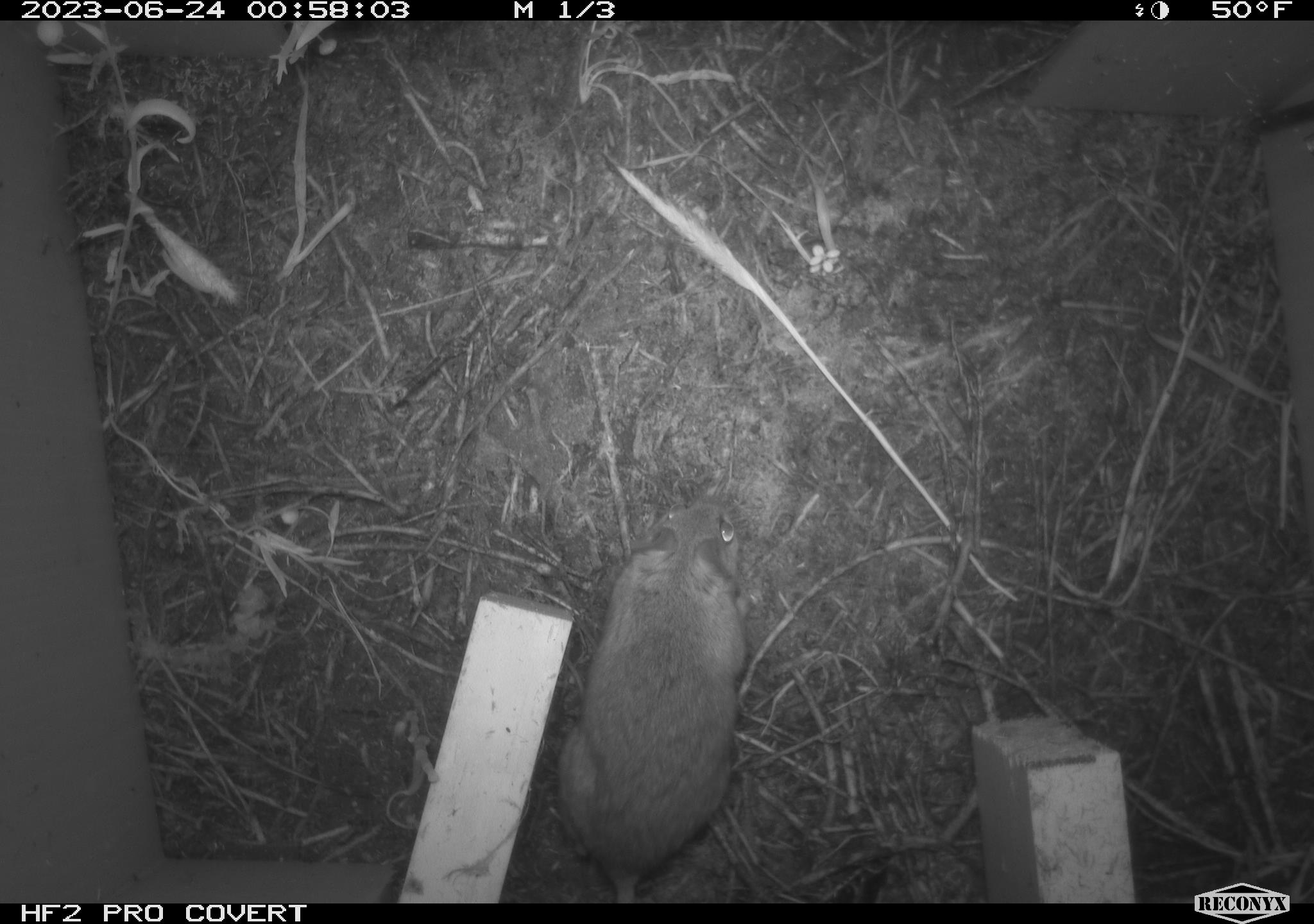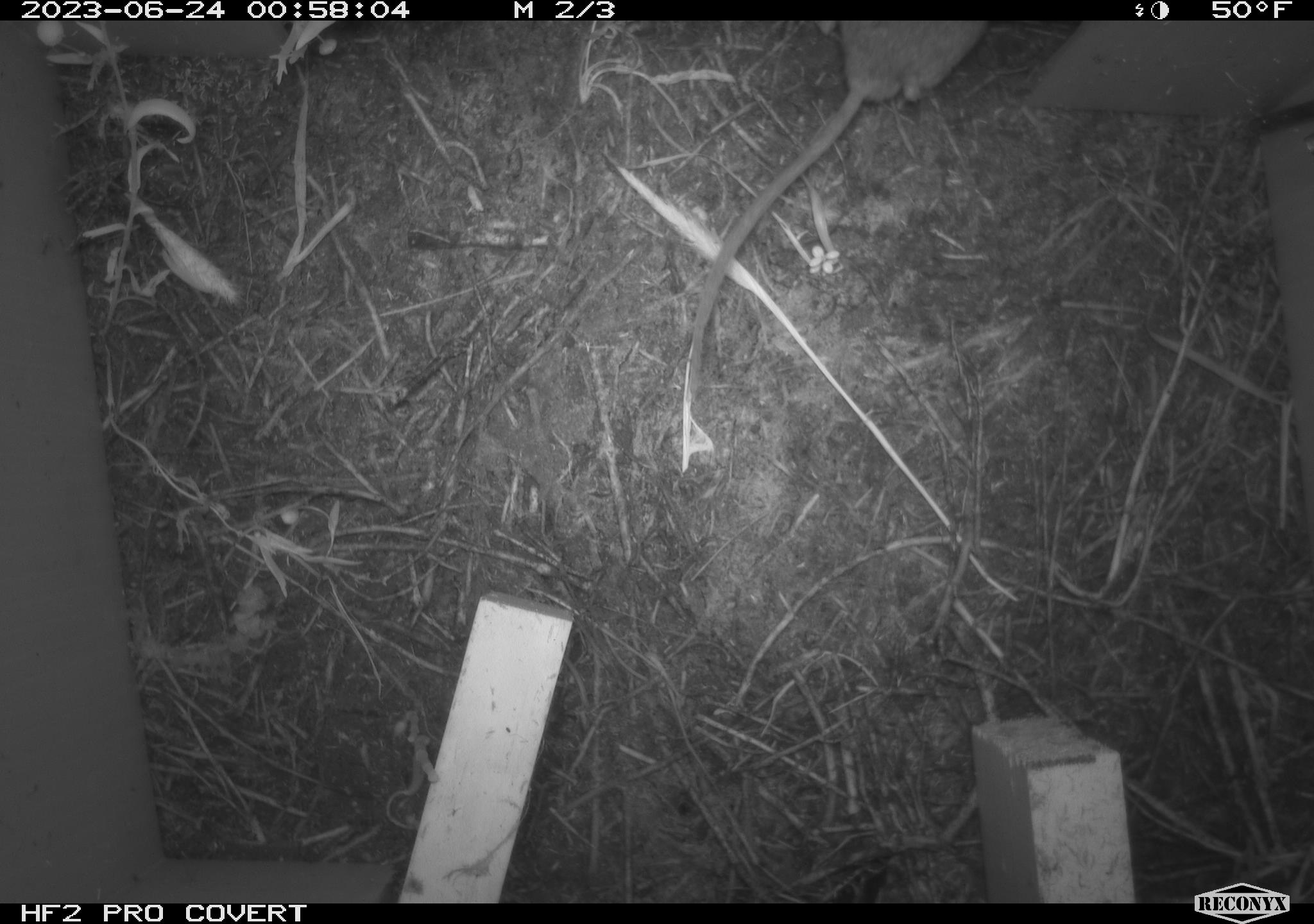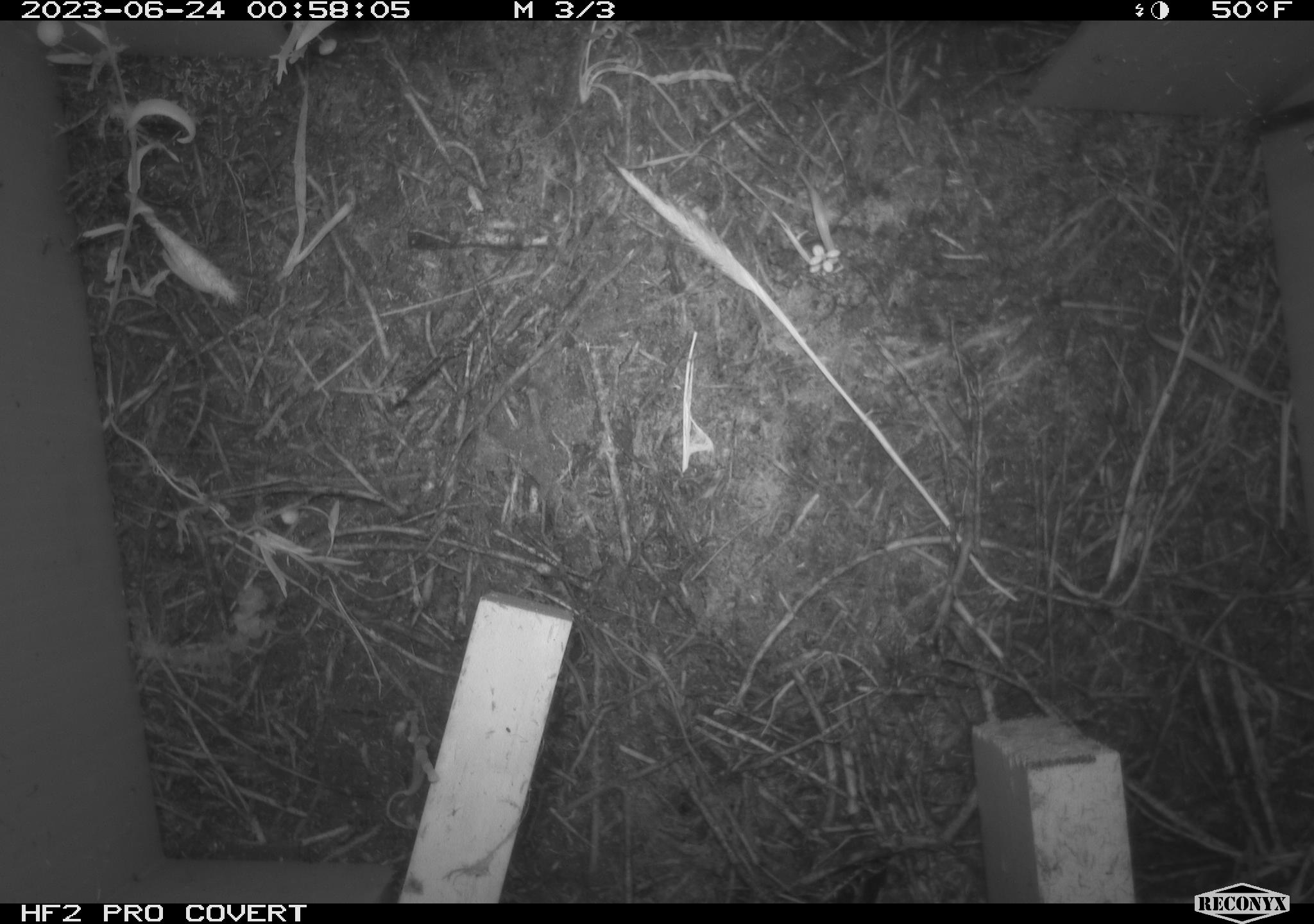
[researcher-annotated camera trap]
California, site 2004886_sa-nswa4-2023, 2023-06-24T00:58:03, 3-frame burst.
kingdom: Animalia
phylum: Chordata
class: Mammalia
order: Rodentia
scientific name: Rodentia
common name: mouse species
Mouse species (Rodentia).